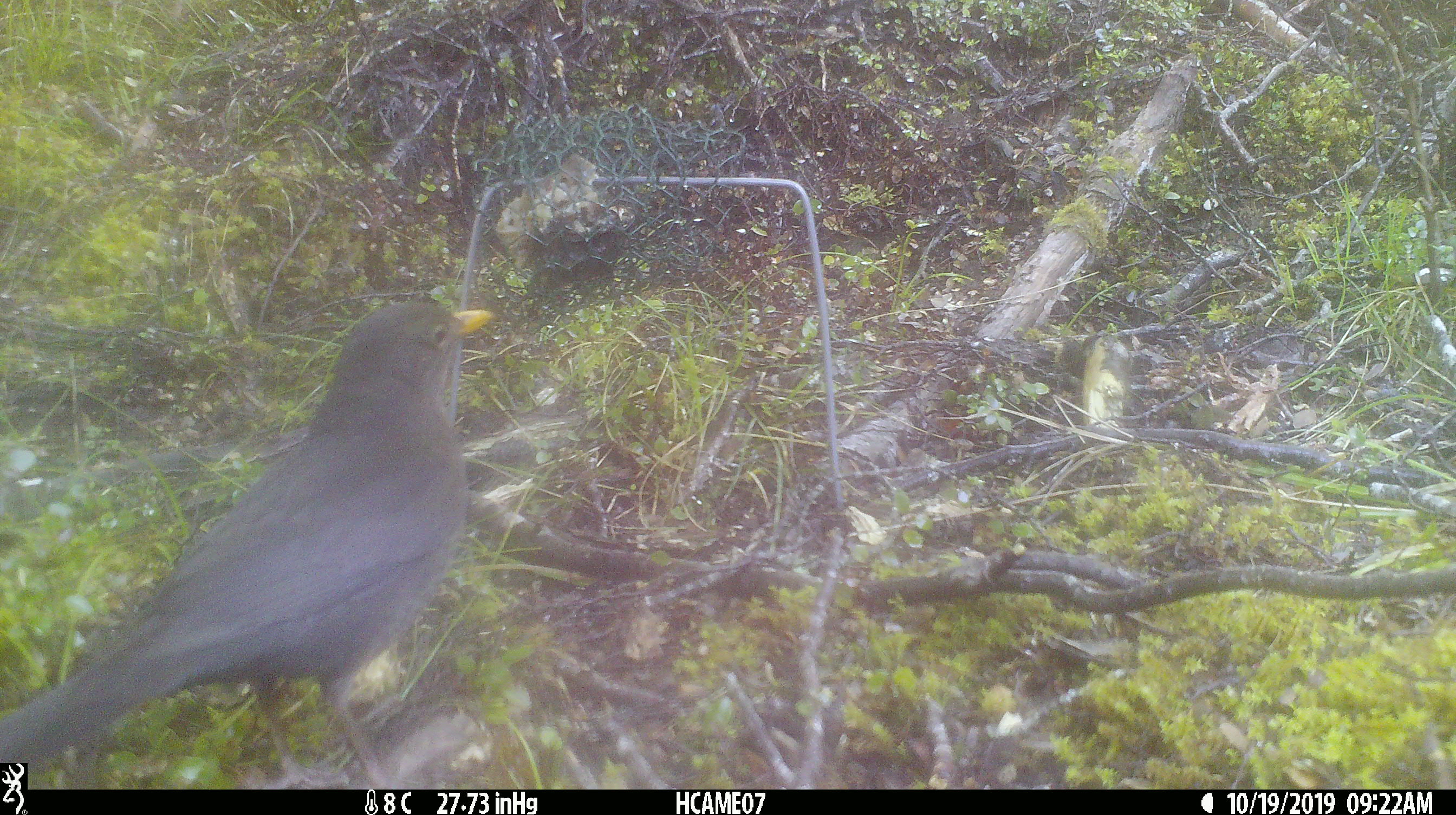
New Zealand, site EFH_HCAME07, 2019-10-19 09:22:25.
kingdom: Animalia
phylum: Chordata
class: Aves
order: Passeriformes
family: Turdidae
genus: Turdus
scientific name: Turdus merula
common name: eurasian blackbird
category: blackbird